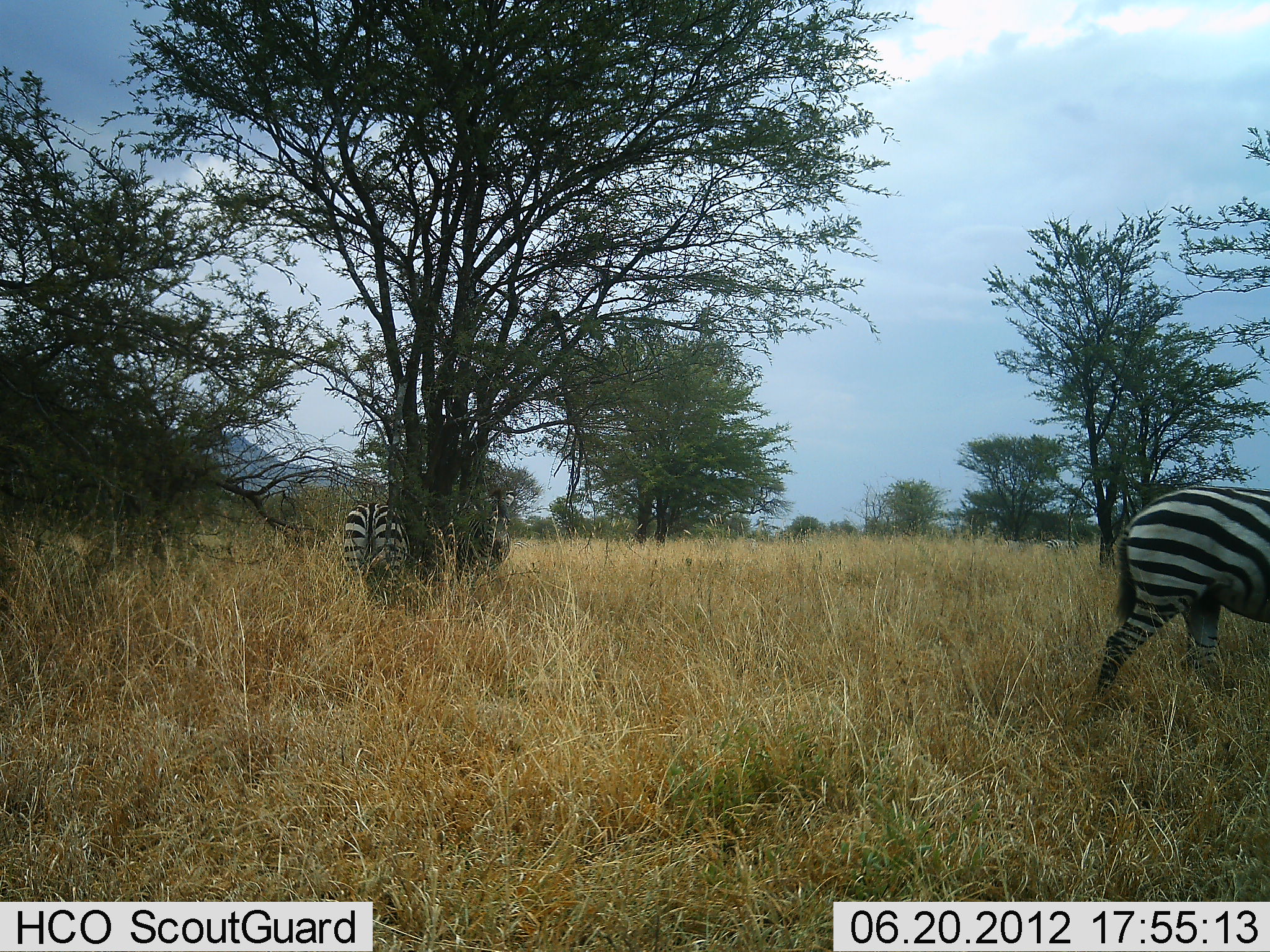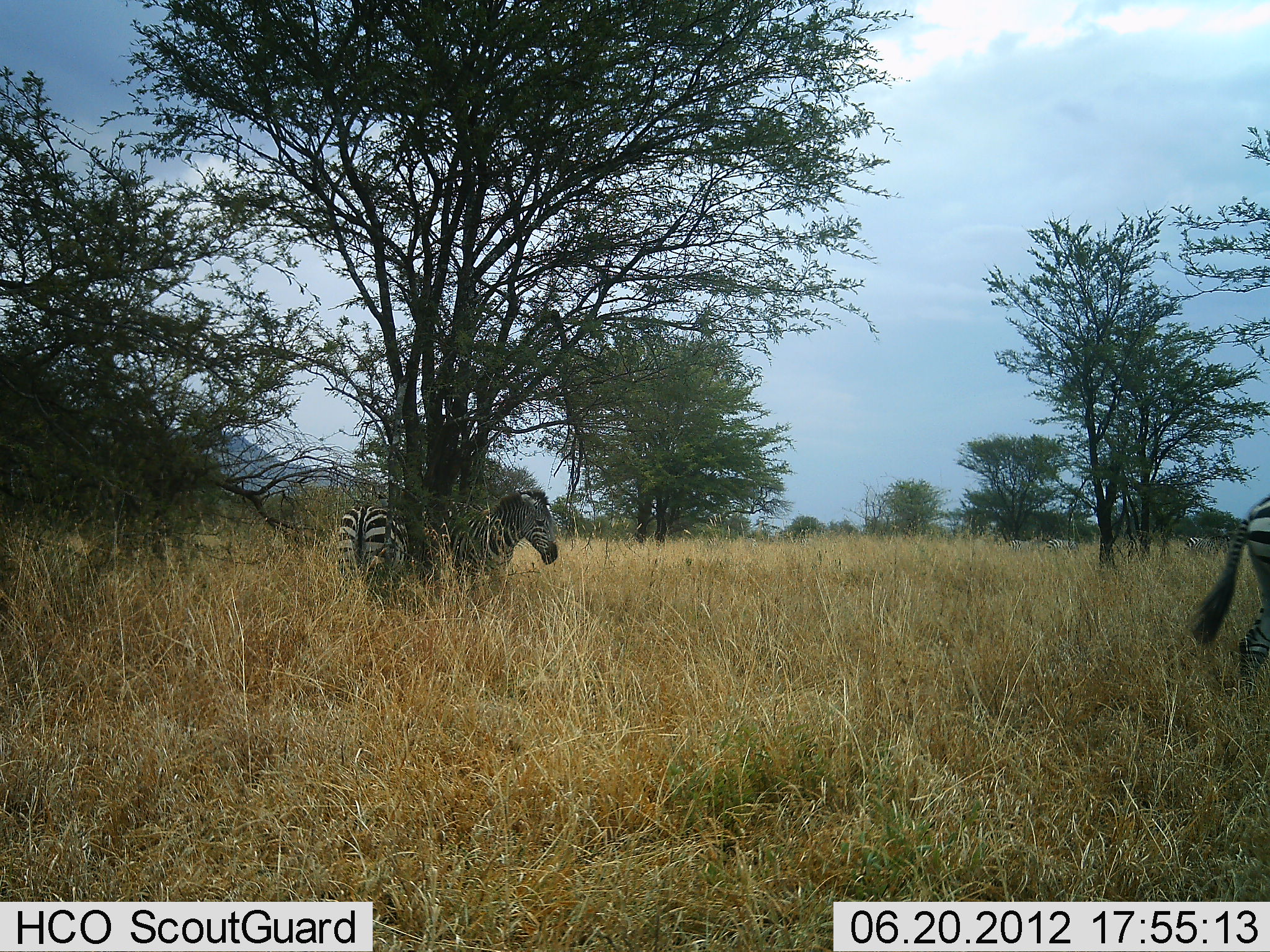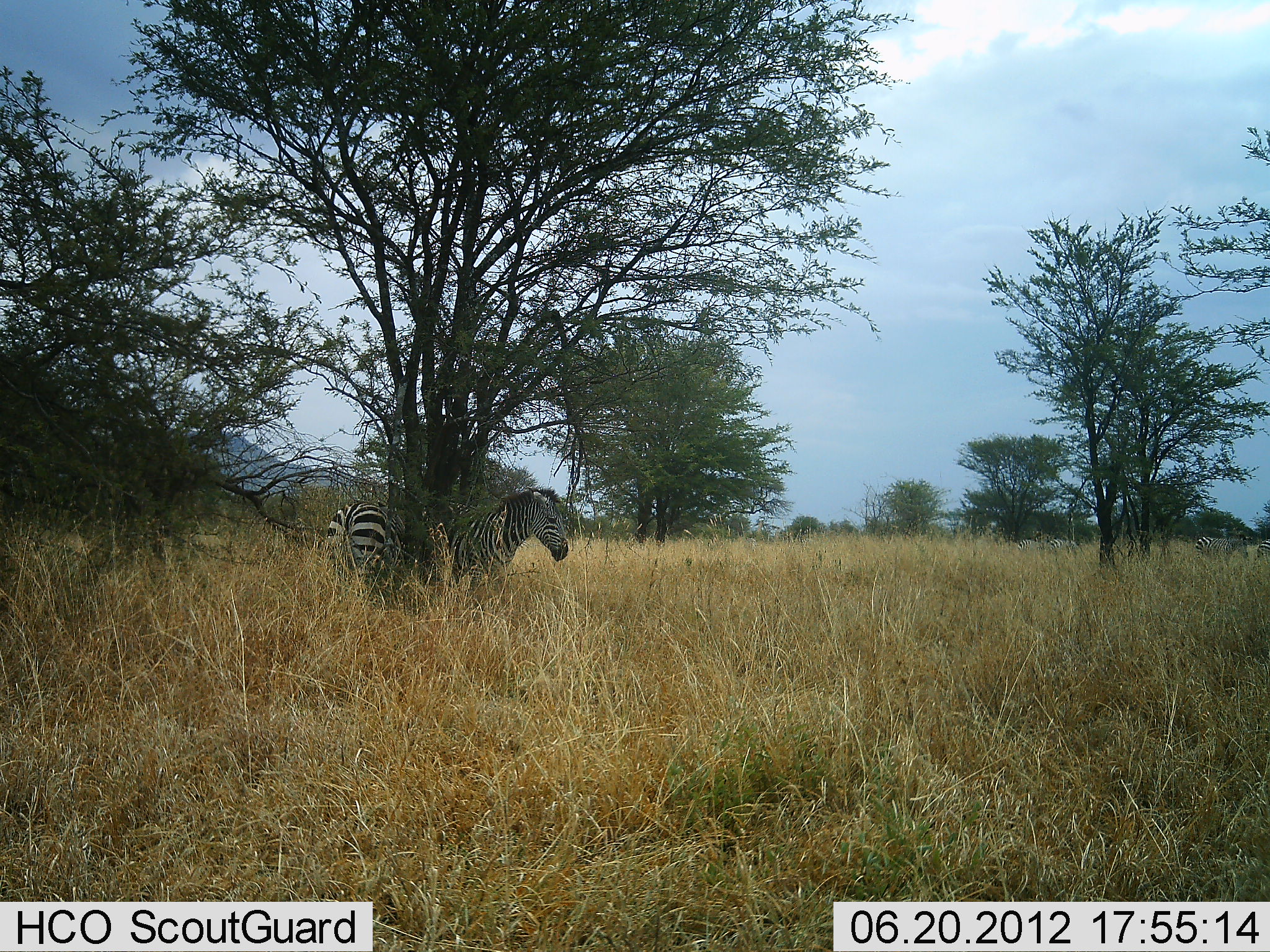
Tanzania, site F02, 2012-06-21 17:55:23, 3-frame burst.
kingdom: Animalia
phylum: Chordata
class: Mammalia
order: Perissodactyla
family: Equidae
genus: Equus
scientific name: Equus quagga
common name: plains zebra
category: zebra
Zebra (plains zebra) (Equus quagga), count 3. Behavior (volunteer vote fractions): standing 60%, resting 0%, moving 80%, interacting 0%. Young present (vote fraction): 0%. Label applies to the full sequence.